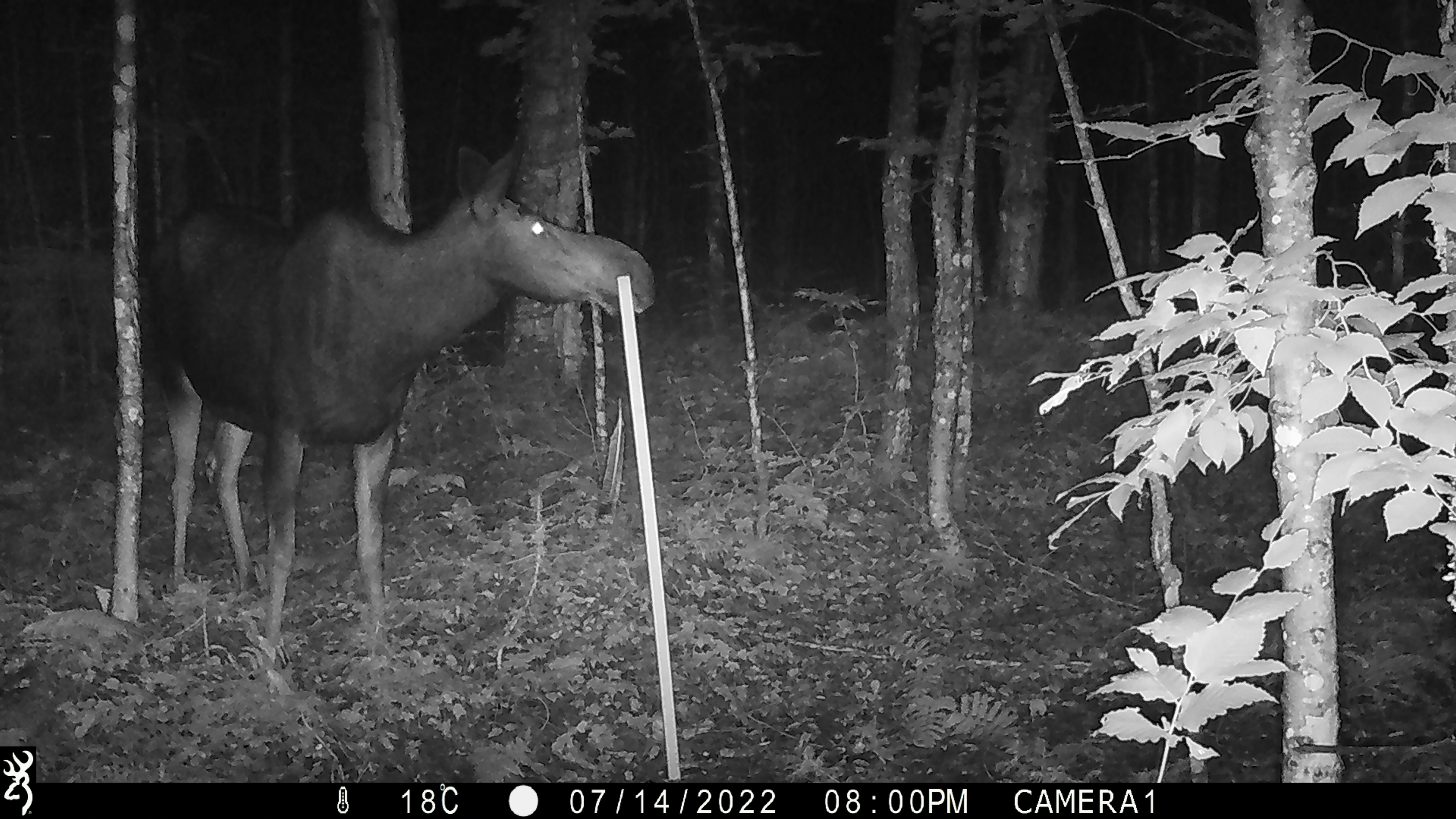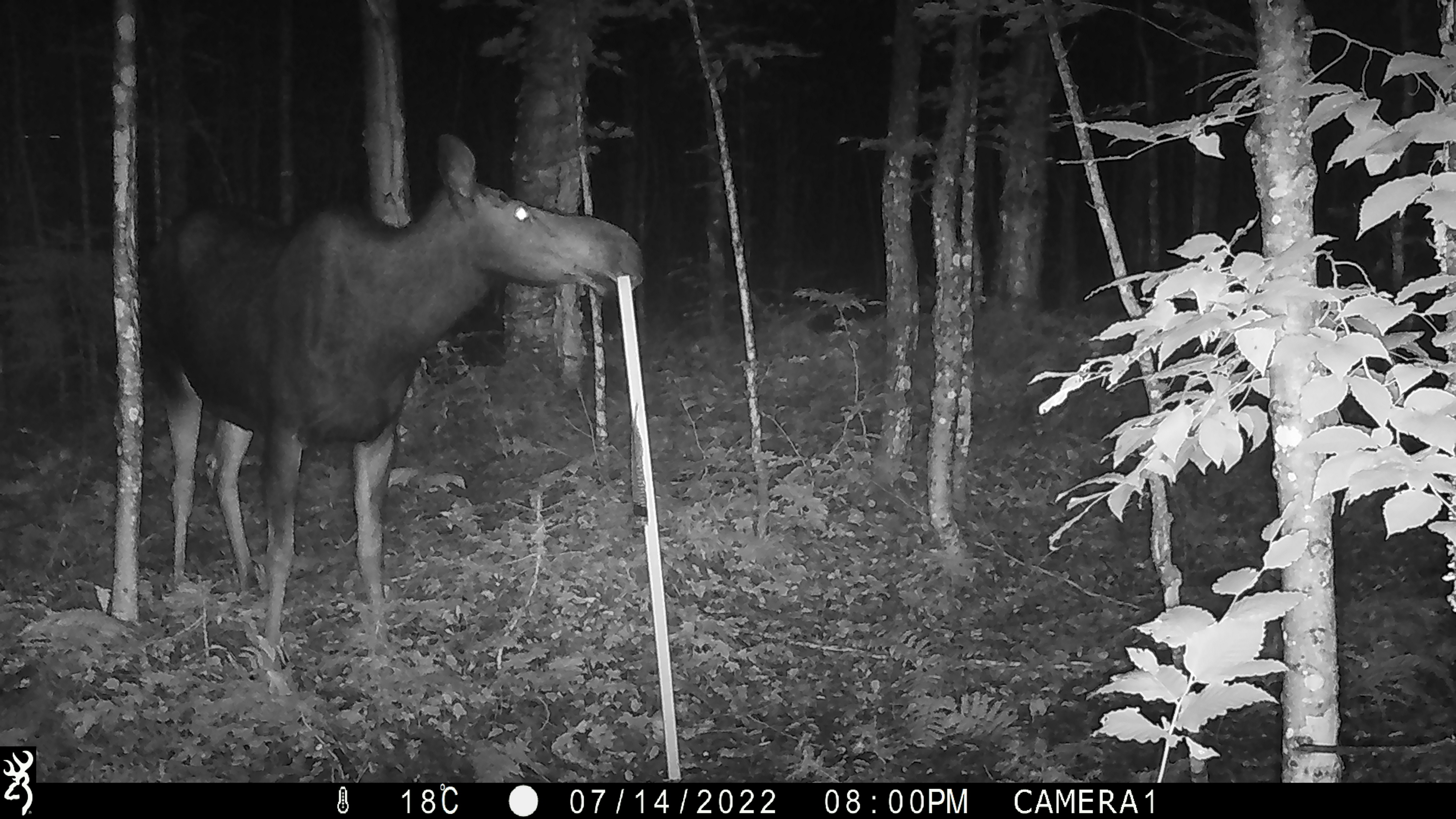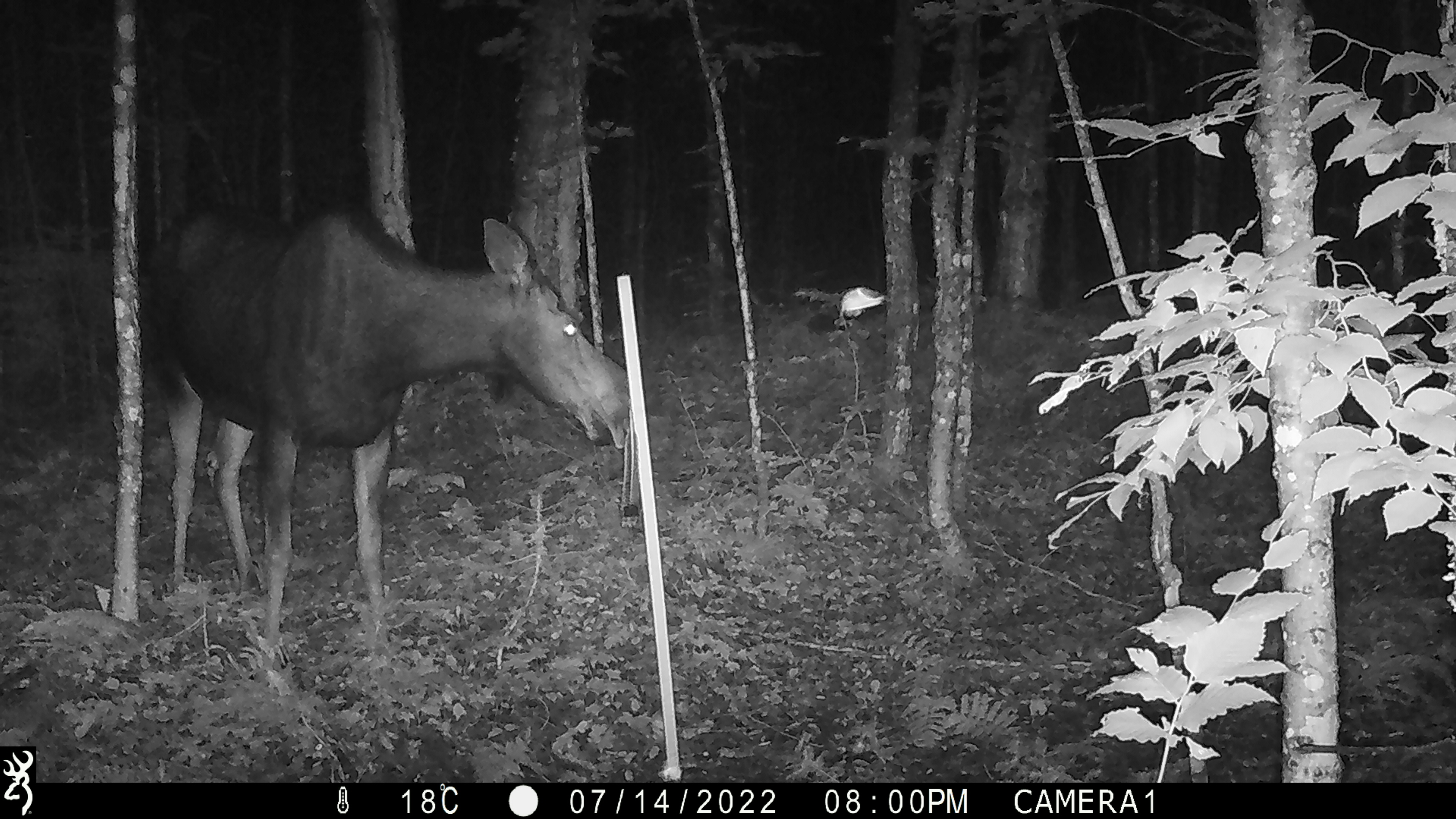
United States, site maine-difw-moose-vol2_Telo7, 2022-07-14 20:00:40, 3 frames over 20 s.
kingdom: Animalia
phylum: Chordata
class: Mammalia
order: Artiodactyla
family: Cervidae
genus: Alces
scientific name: Alces alces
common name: moose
Moose (Alces alces).